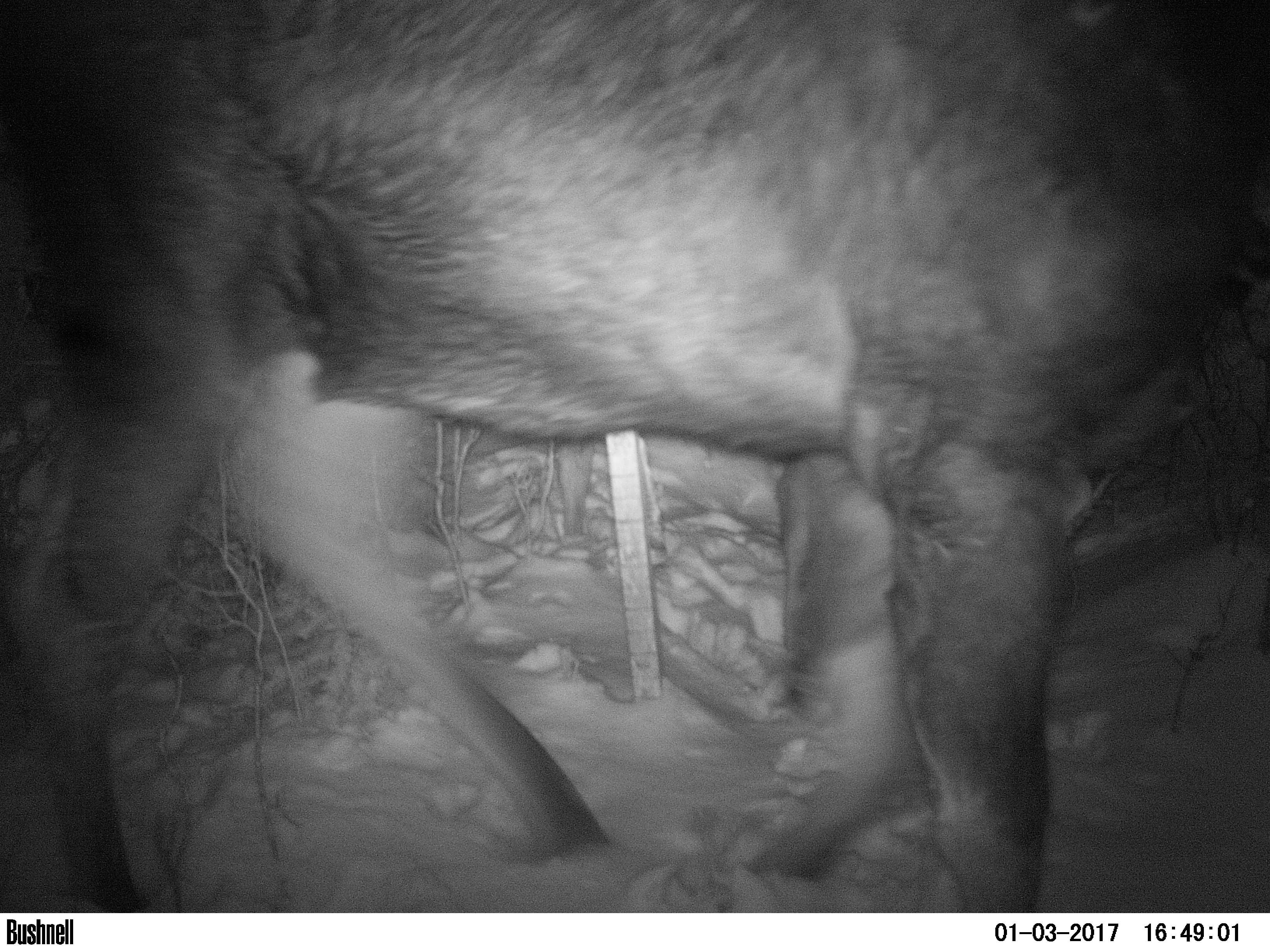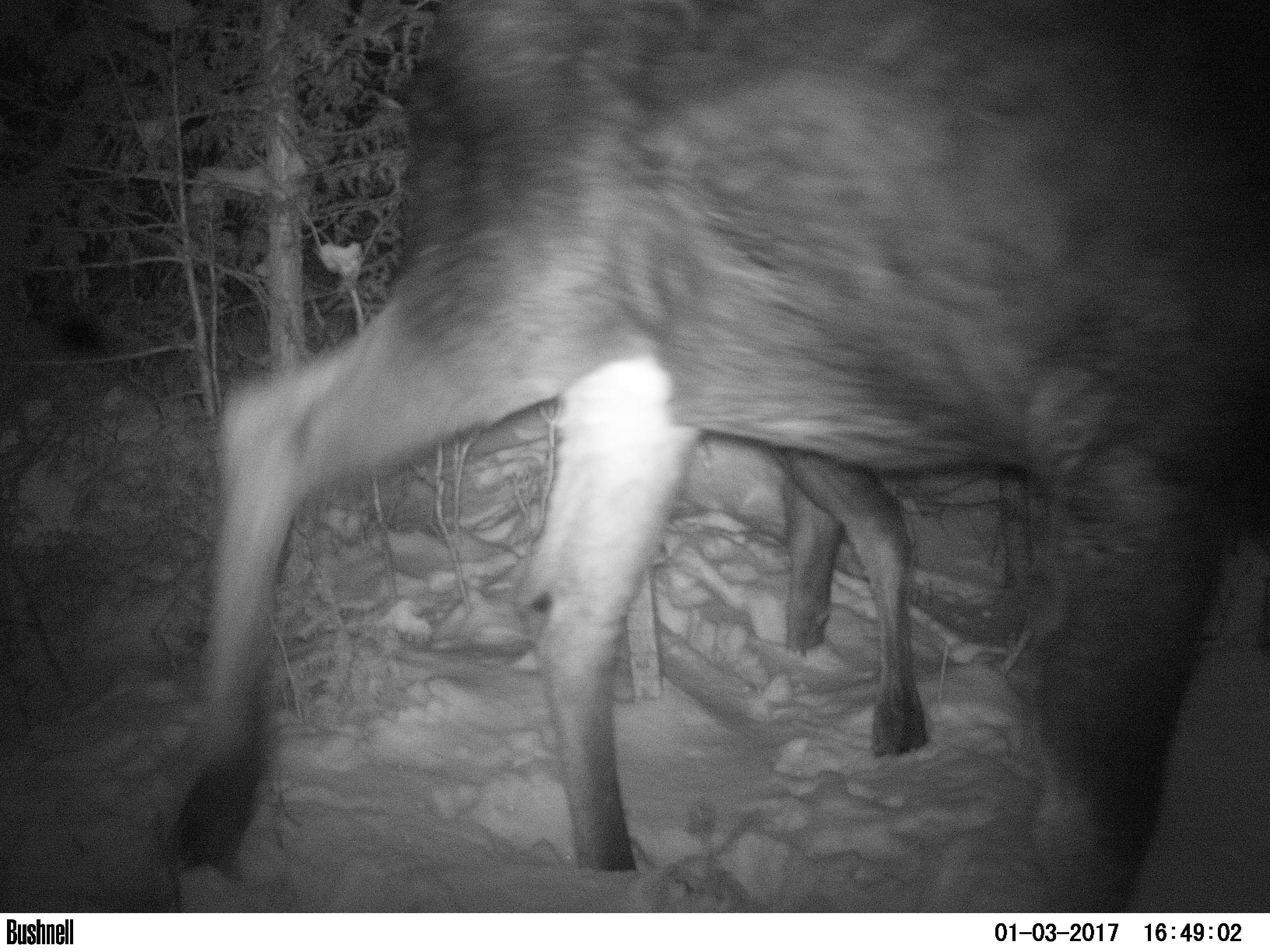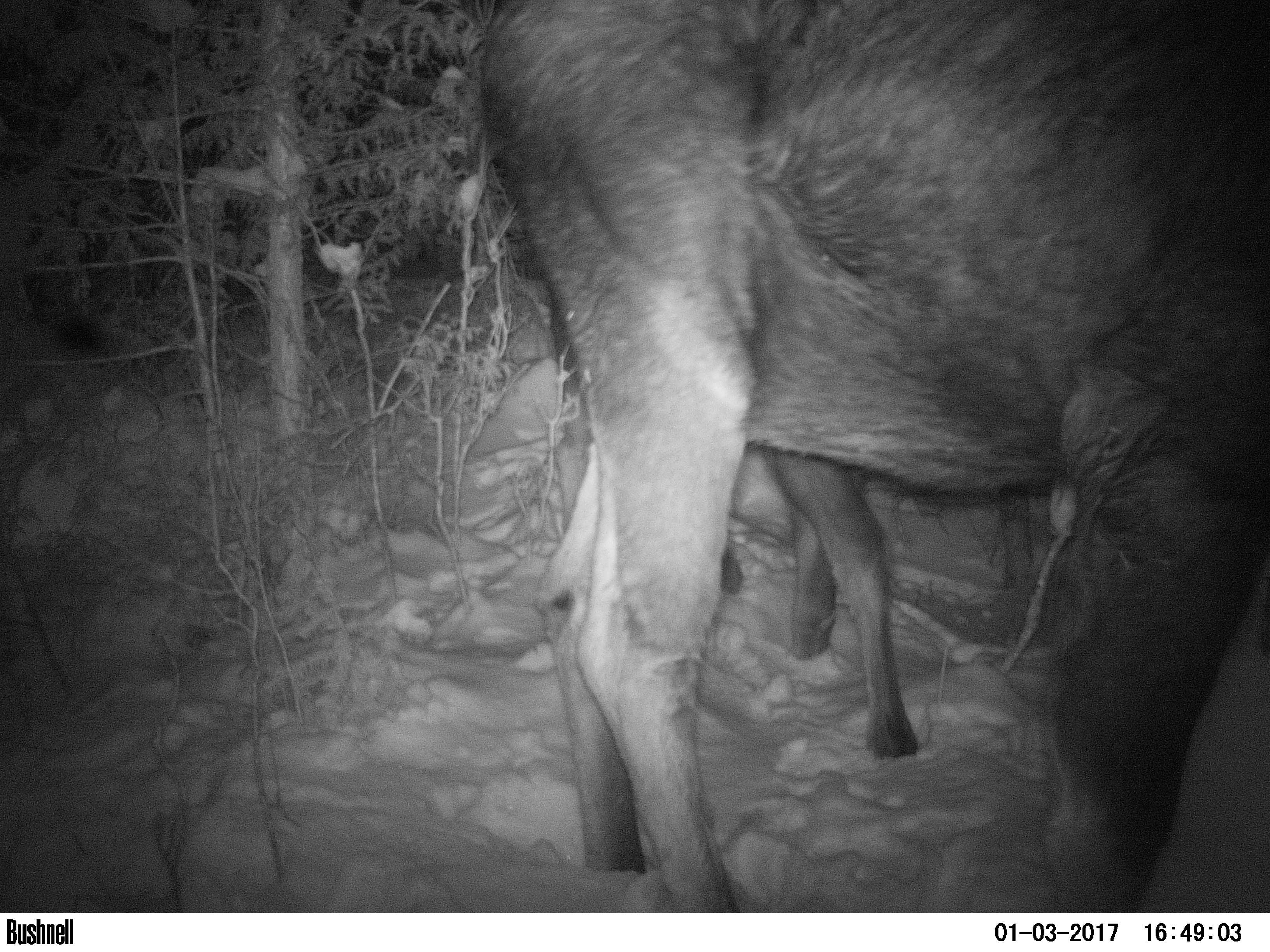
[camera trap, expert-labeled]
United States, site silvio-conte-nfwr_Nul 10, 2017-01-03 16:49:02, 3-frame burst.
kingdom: Animalia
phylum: Chordata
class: Mammalia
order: Artiodactyla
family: Cervidae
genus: Alces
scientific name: Alces alces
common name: moose